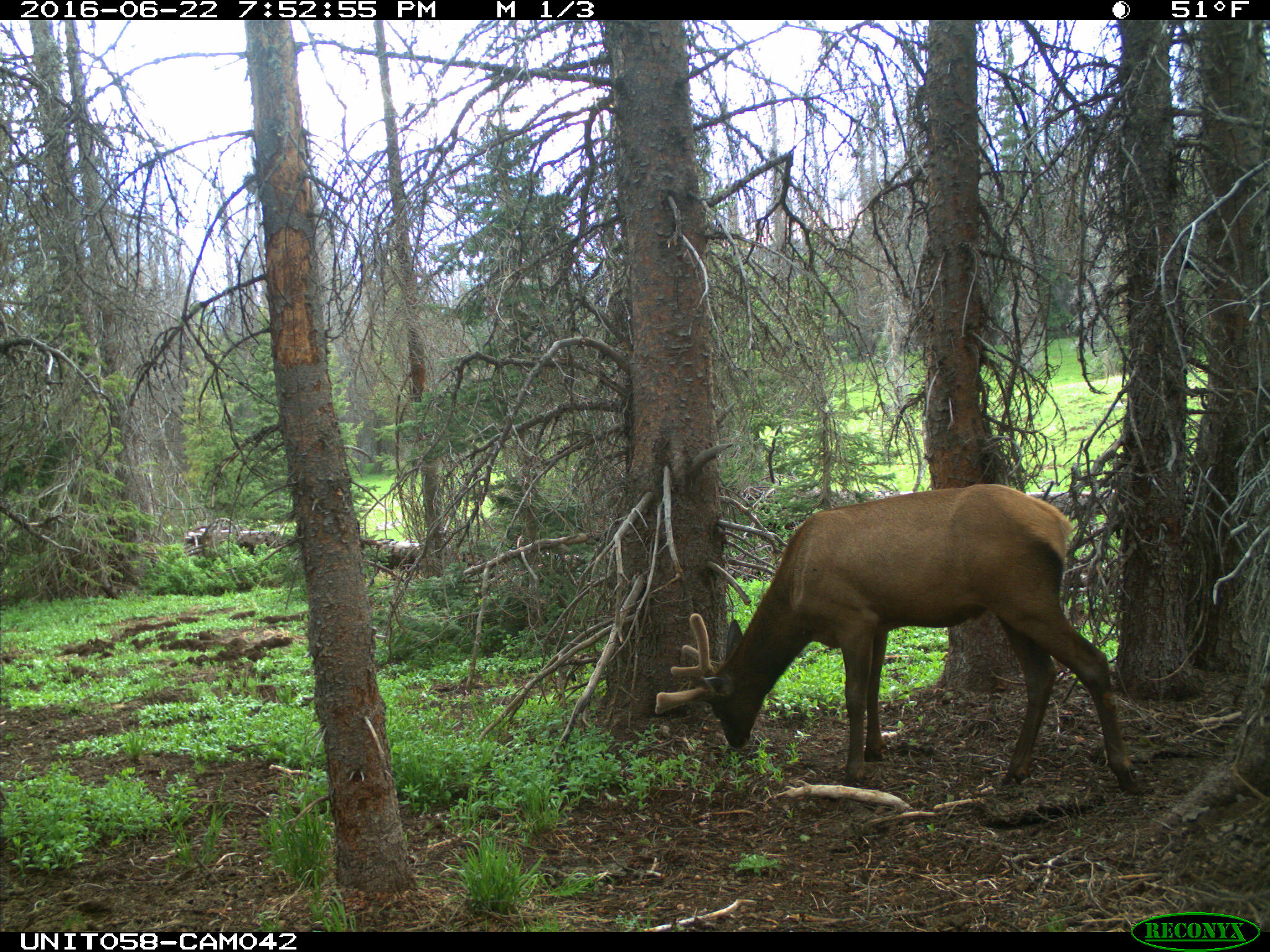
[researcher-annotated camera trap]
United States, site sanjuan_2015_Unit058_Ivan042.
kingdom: Animalia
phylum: Chordata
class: Mammalia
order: Artiodactyla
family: Cervidae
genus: Cervus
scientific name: Cervus elaphus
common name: red deer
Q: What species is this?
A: Cervus elaphus (red deer).